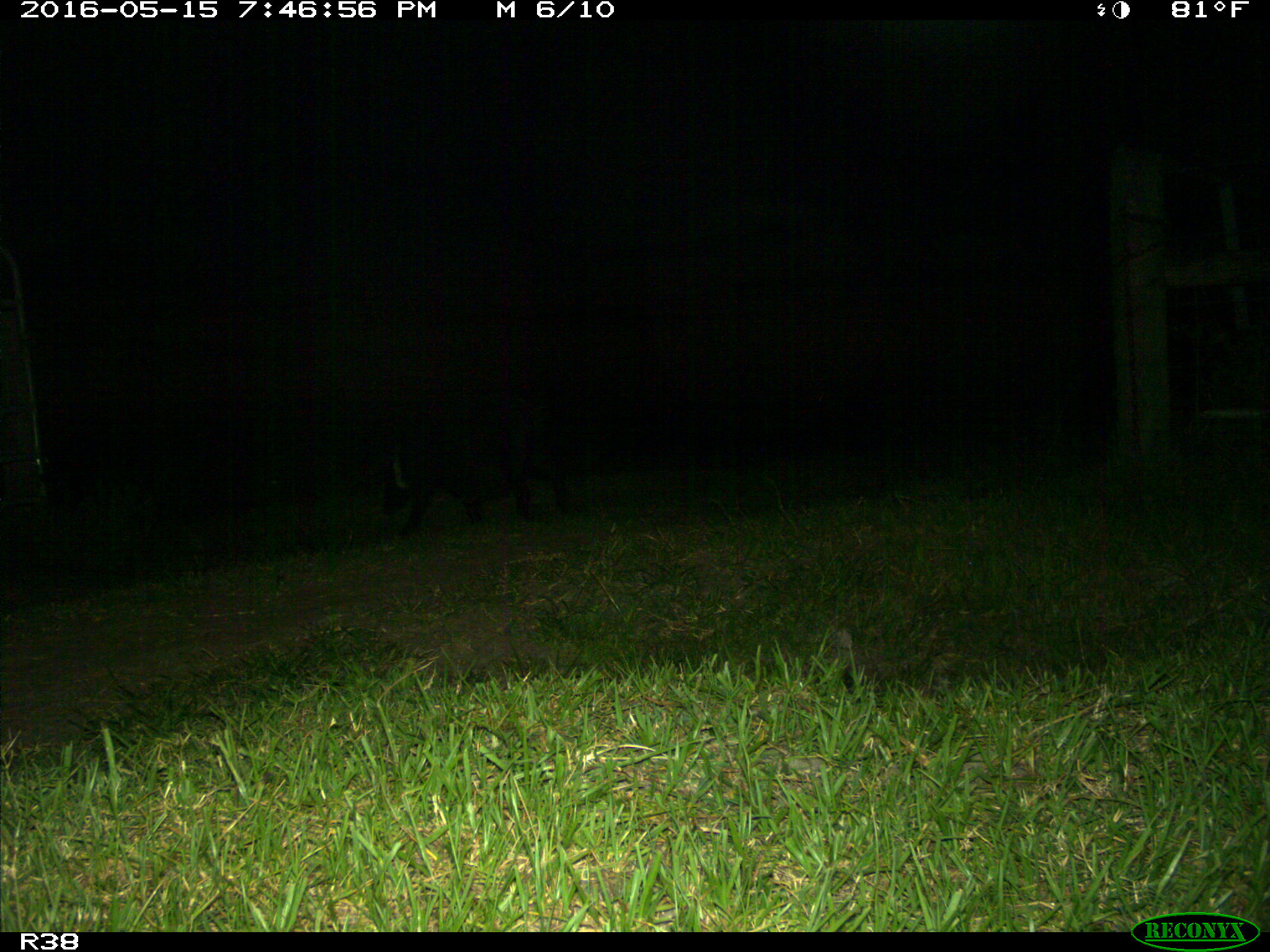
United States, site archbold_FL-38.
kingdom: Animalia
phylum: Chordata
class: Mammalia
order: Artiodactyla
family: Suidae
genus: Sus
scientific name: Sus scrofa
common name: wild boar